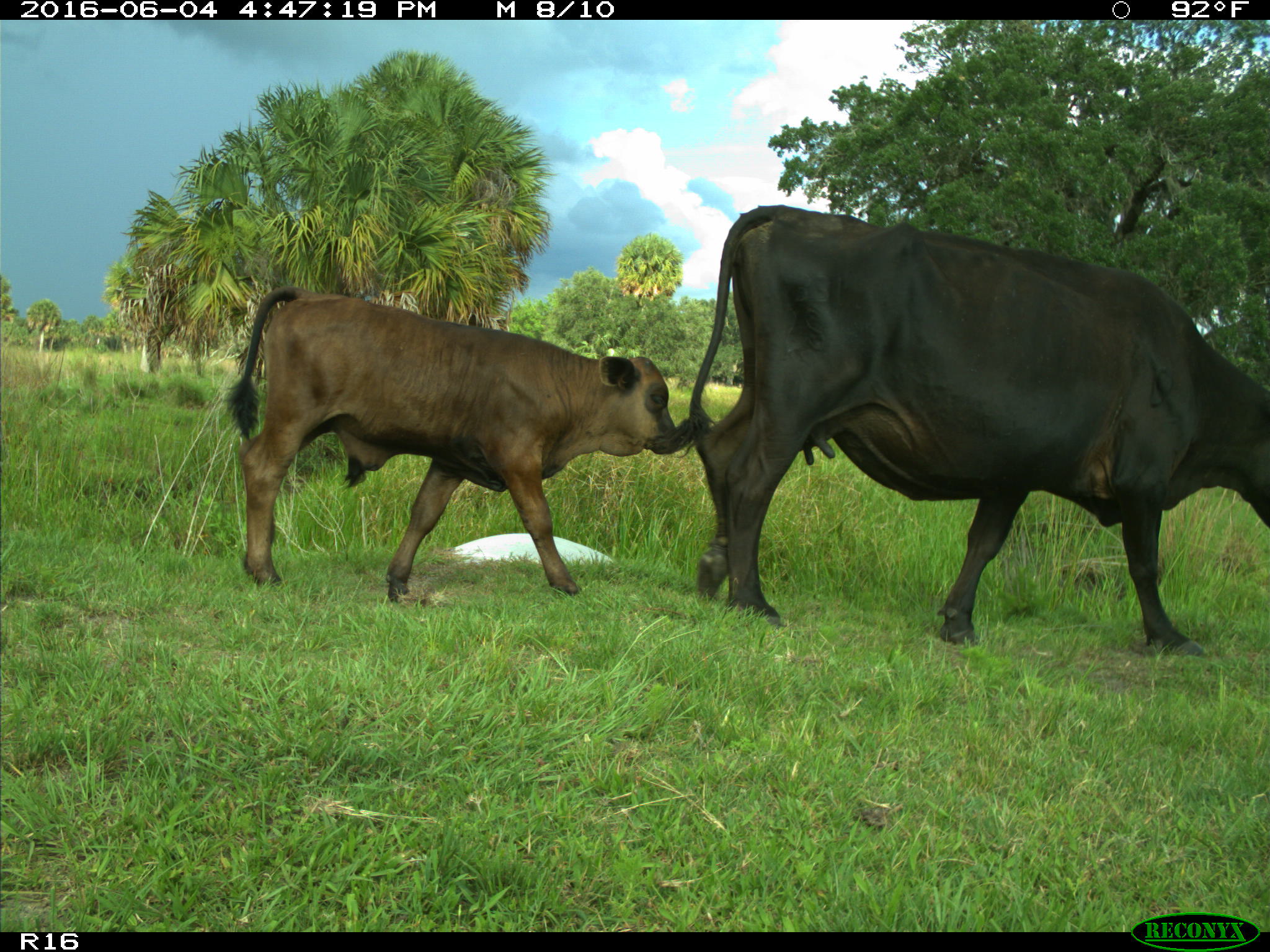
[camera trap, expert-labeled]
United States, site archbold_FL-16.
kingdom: Animalia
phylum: Chordata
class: Mammalia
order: Artiodactyla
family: Bovidae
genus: Bos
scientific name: Bos taurus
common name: domestic cow